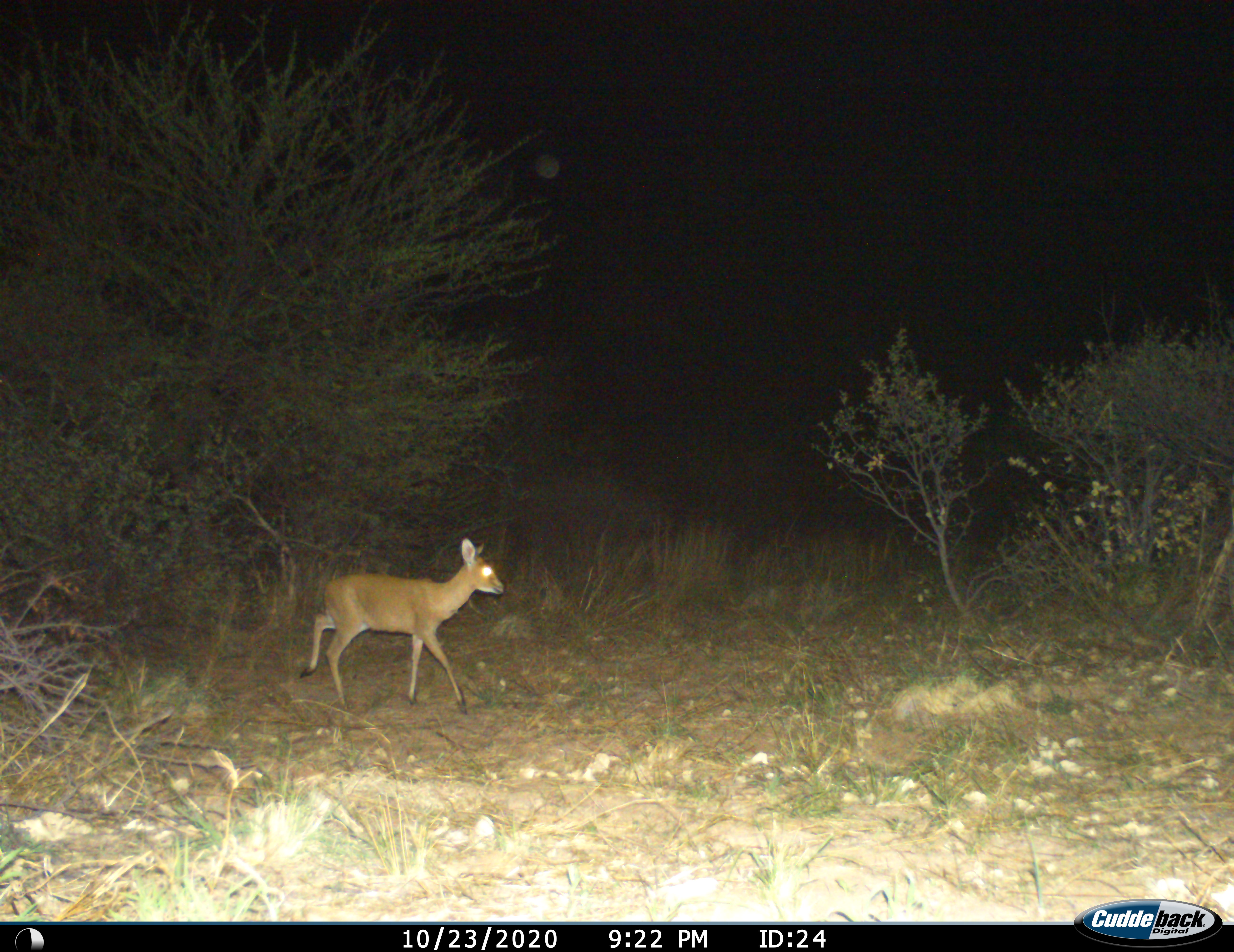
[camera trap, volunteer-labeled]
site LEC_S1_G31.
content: unidentified animal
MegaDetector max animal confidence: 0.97